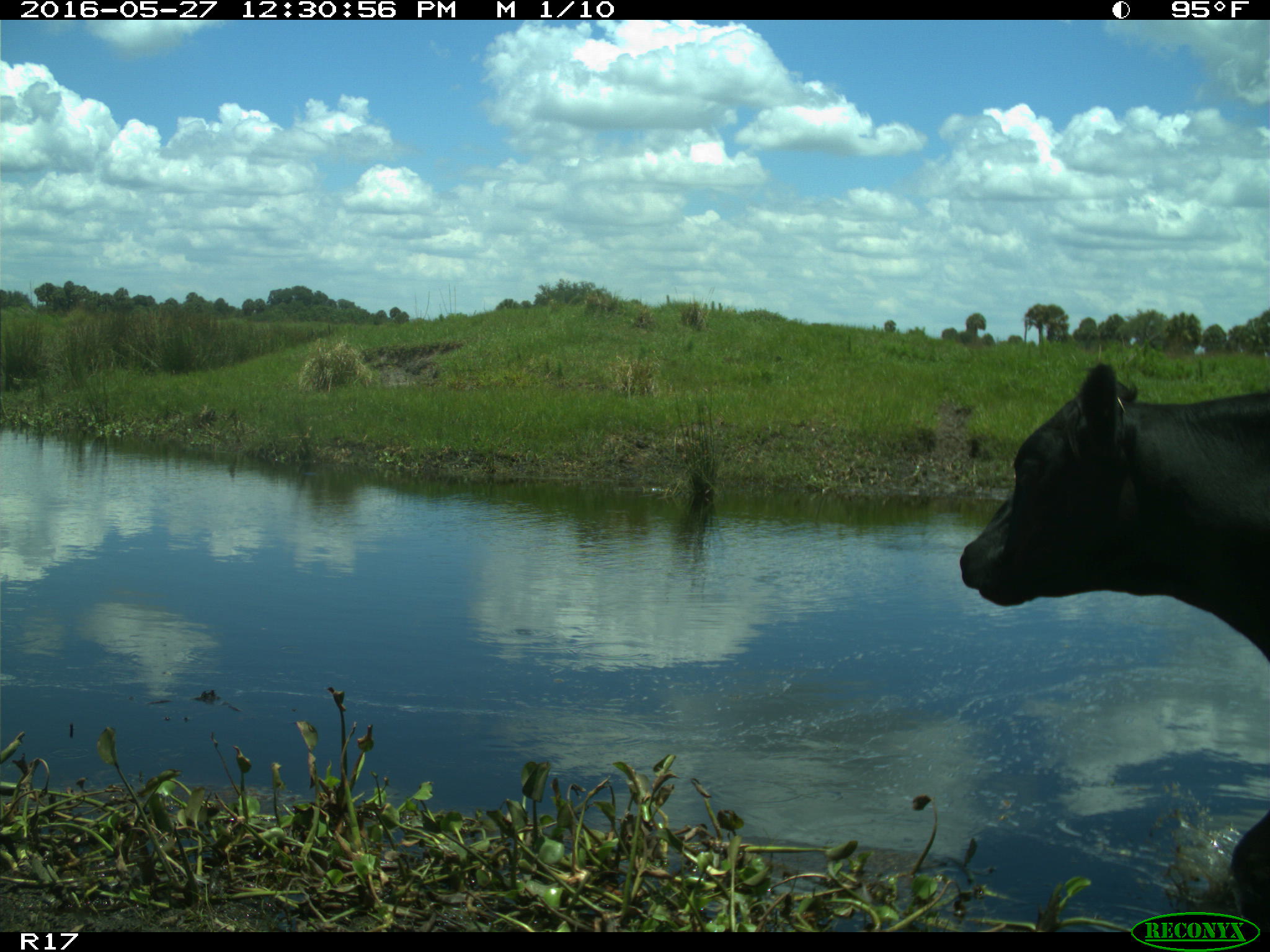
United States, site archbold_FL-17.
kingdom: Animalia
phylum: Chordata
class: Mammalia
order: Artiodactyla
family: Bovidae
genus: Bos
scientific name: Bos taurus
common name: domestic cow